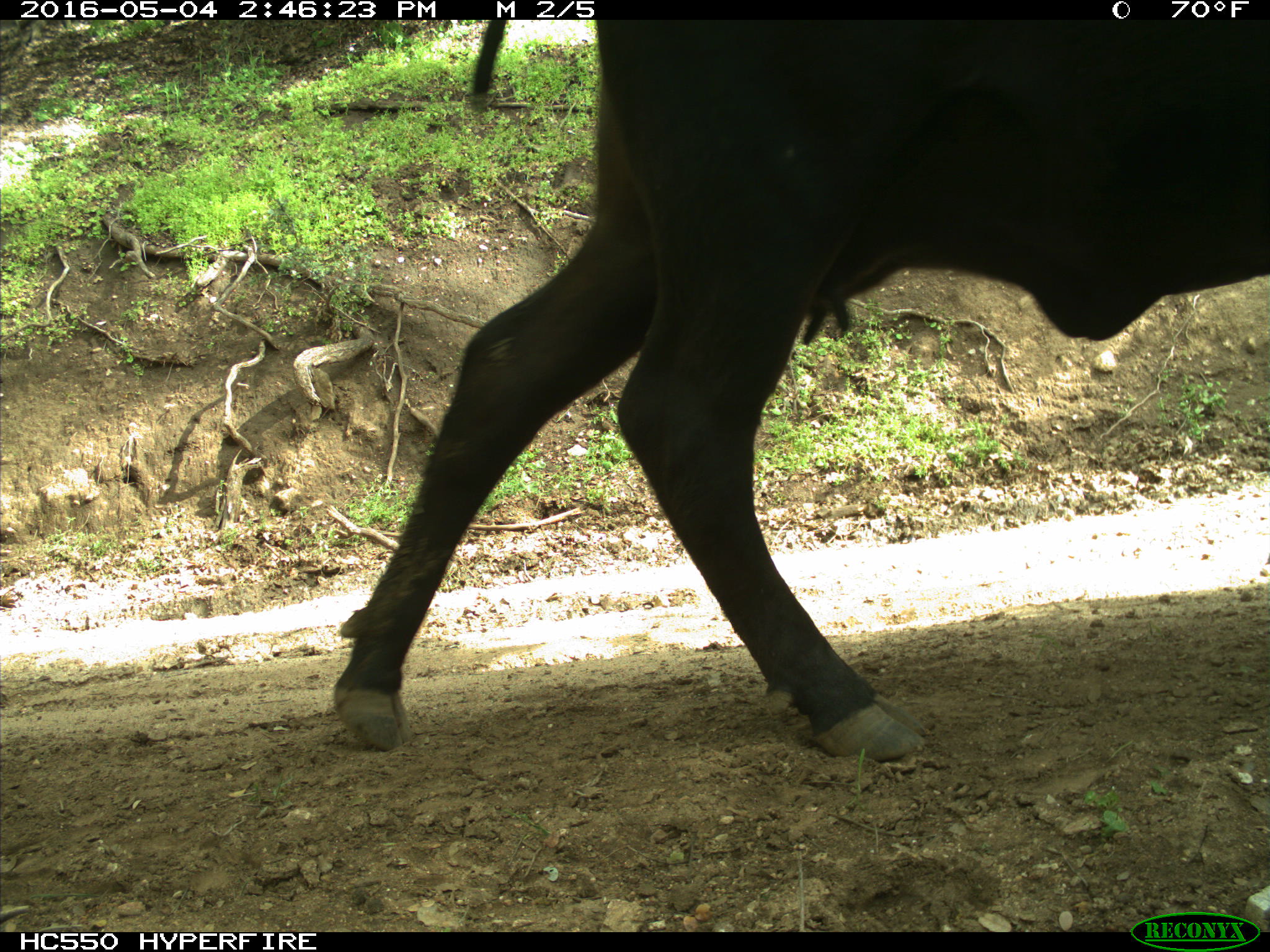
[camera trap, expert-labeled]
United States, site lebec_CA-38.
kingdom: Animalia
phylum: Chordata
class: Mammalia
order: Artiodactyla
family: Bovidae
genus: Bos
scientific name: Bos taurus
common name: domestic cow